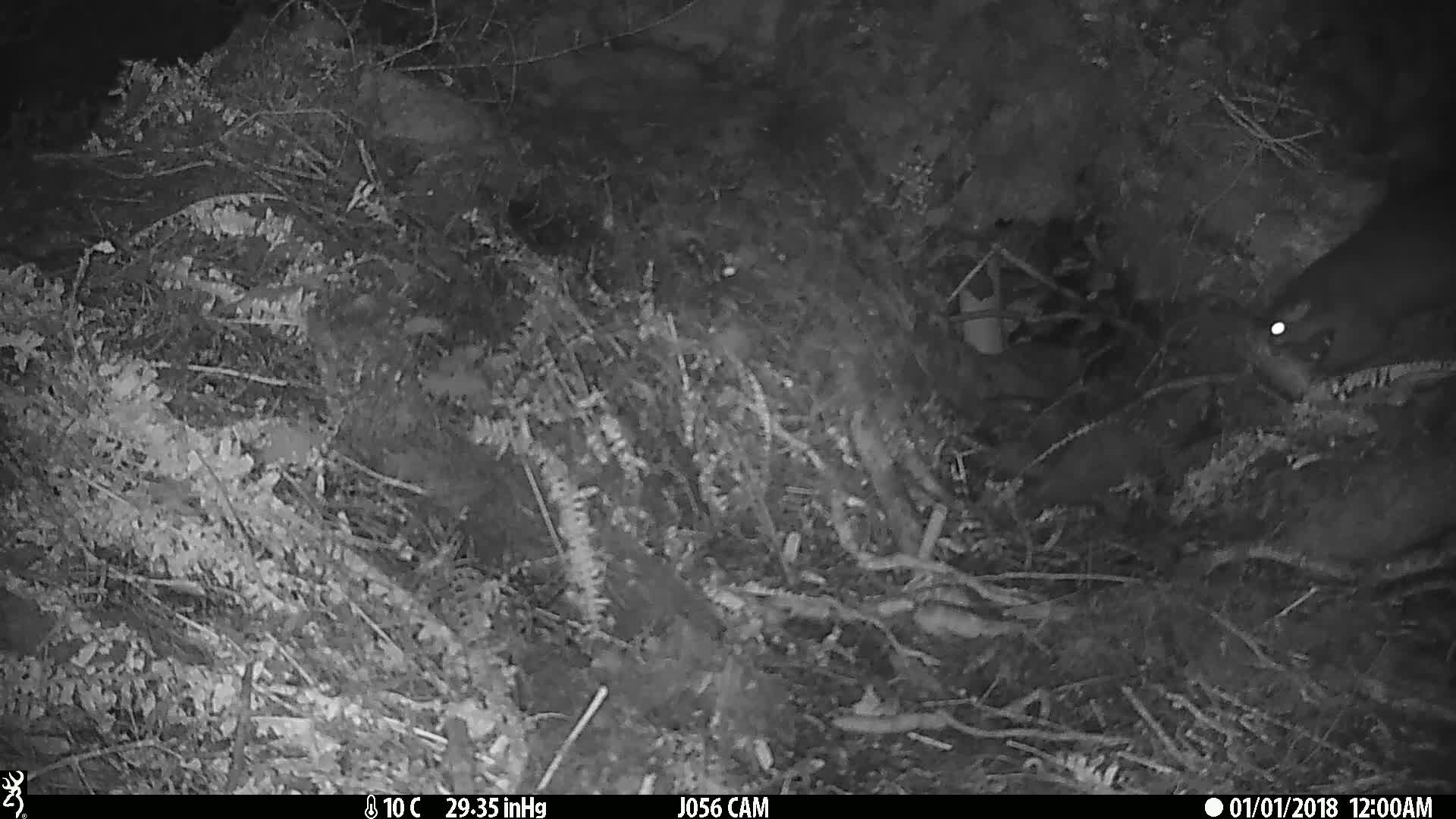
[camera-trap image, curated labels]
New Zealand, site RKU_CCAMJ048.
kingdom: Animalia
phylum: Chordata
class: Mammalia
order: Diprotodontia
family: Phalangeridae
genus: Trichosurus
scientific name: Trichosurus vulpecula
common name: common brushtail possum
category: possum